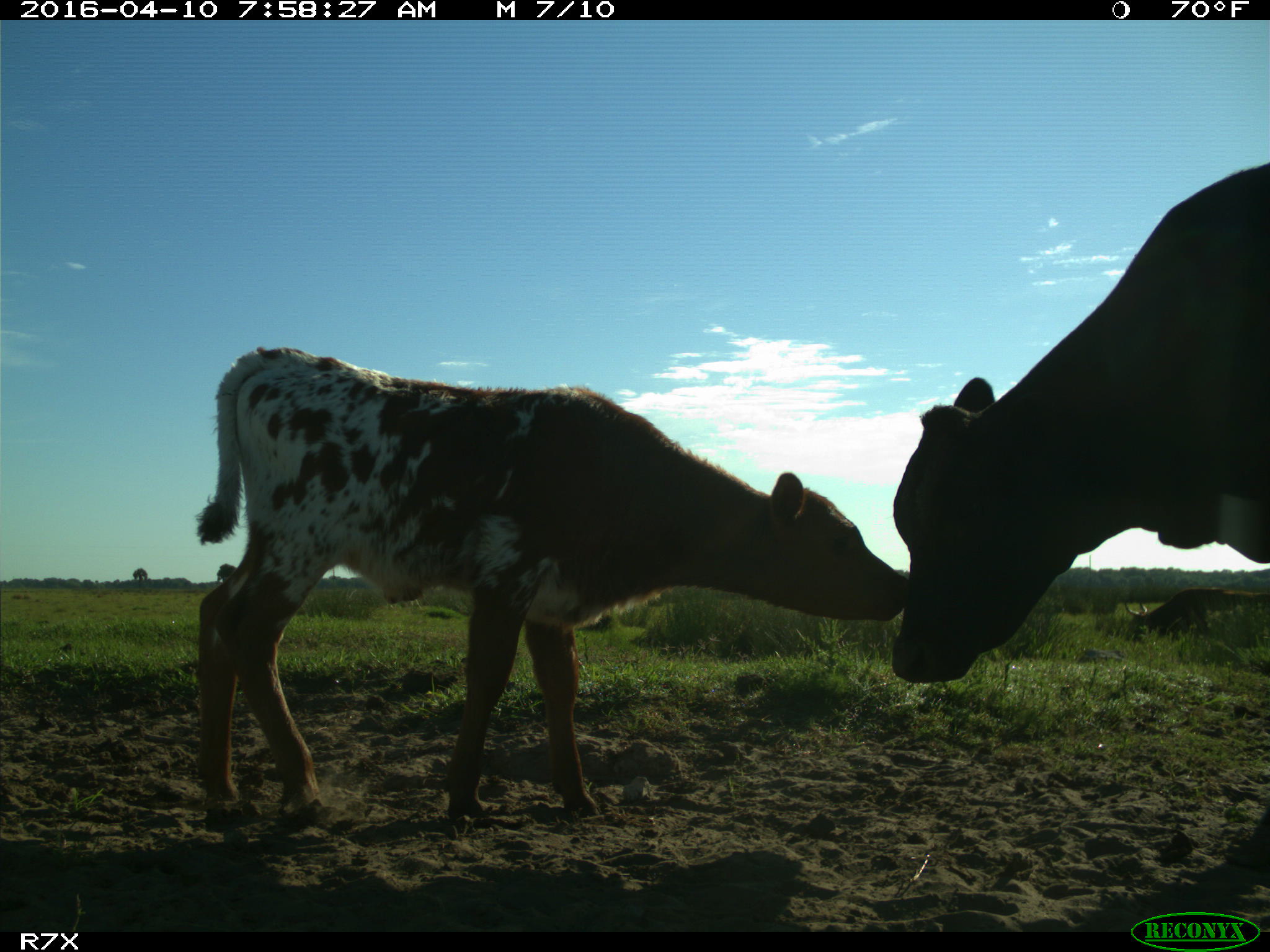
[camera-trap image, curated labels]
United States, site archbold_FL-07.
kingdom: Animalia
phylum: Chordata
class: Mammalia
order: Artiodactyla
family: Bovidae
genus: Bos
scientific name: Bos taurus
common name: domestic cow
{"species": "Bos taurus (domestic cow)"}